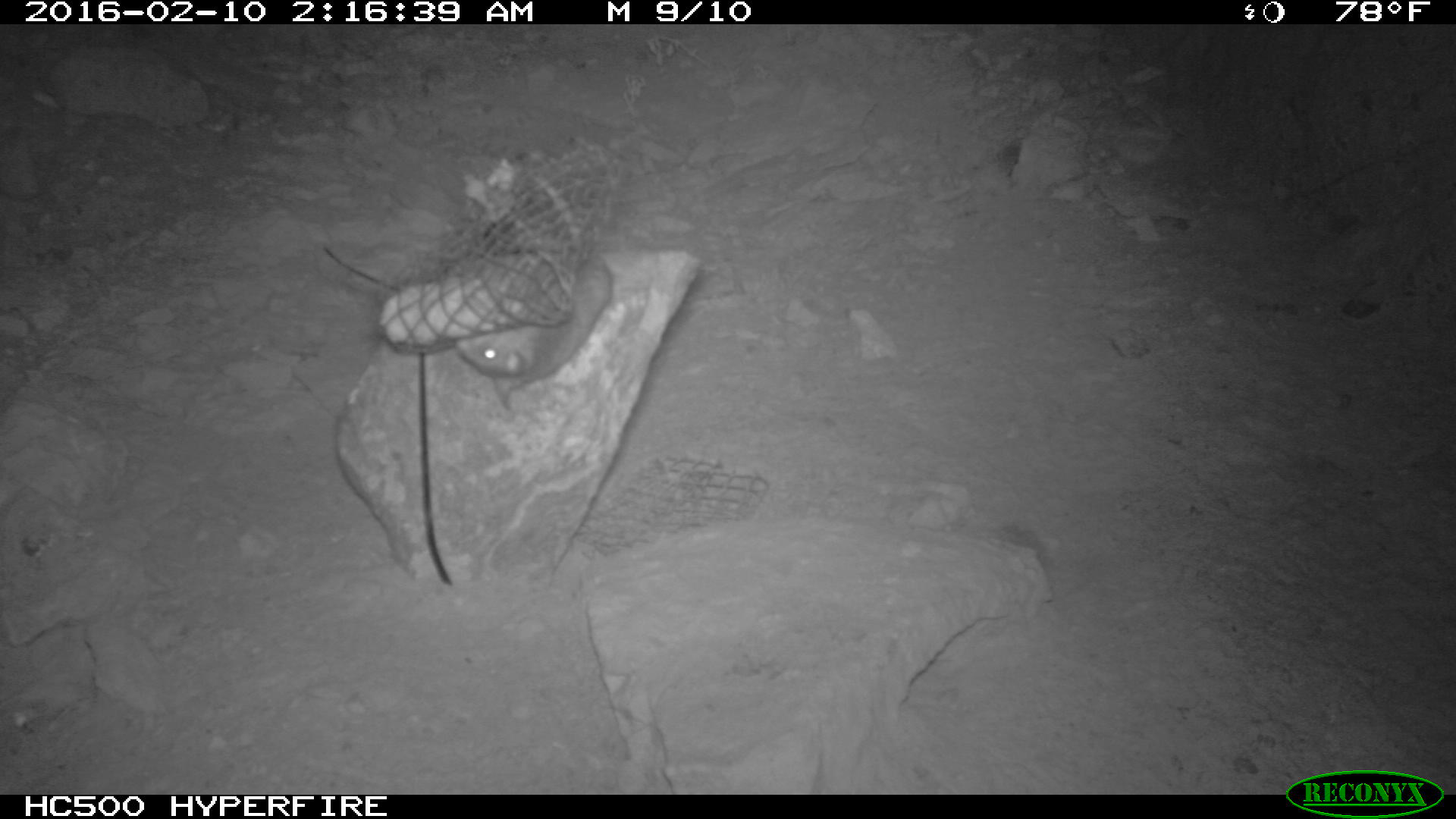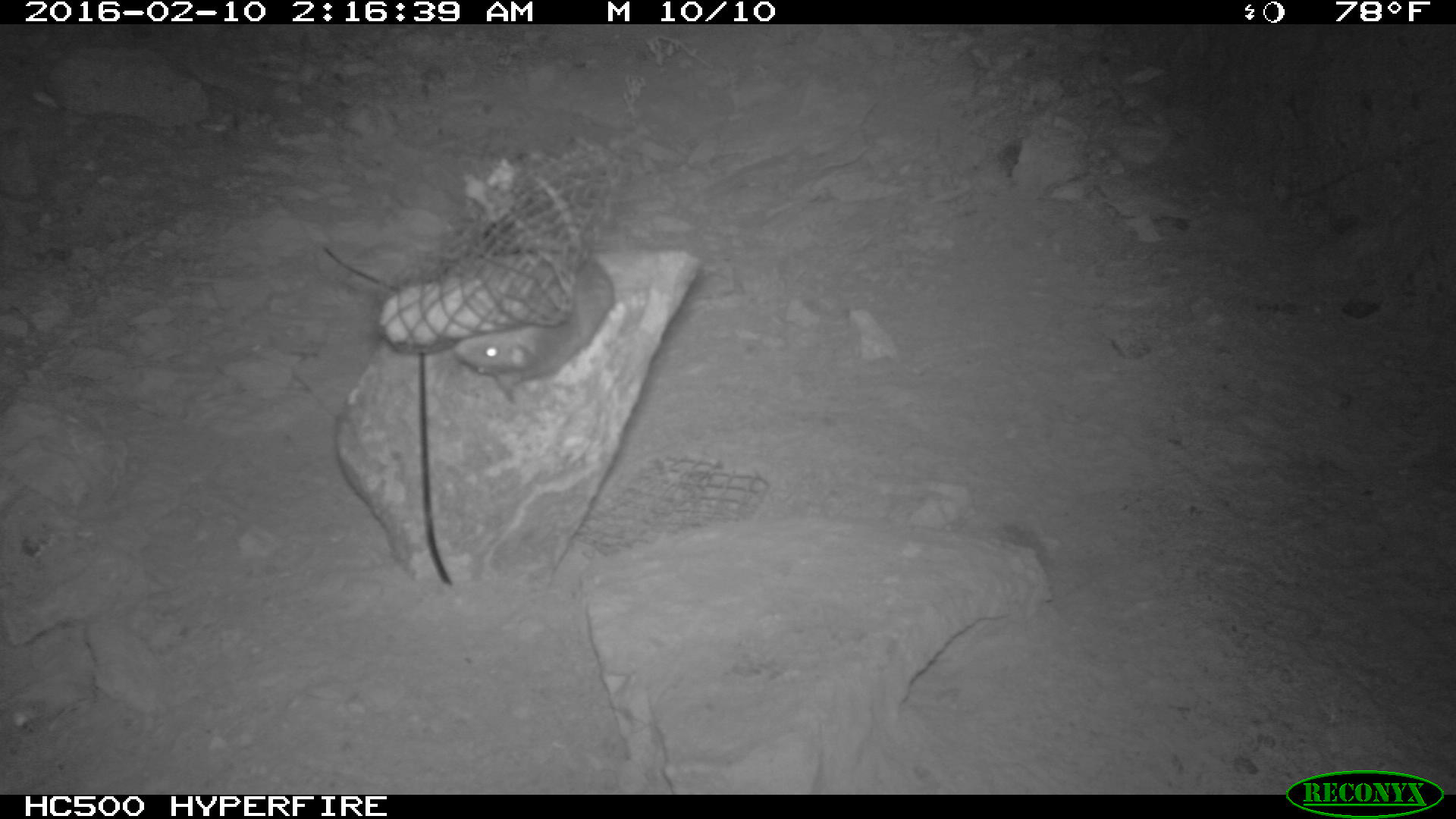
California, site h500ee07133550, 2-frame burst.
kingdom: Animalia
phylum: Chordata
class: Mammalia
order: Rodentia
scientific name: Rodentia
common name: rodent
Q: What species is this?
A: Rodent (Rodentia).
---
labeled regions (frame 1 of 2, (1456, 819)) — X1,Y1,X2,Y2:
rodent: 456,175,611,410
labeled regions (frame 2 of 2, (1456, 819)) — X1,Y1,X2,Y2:
rodent: 453,254,617,402